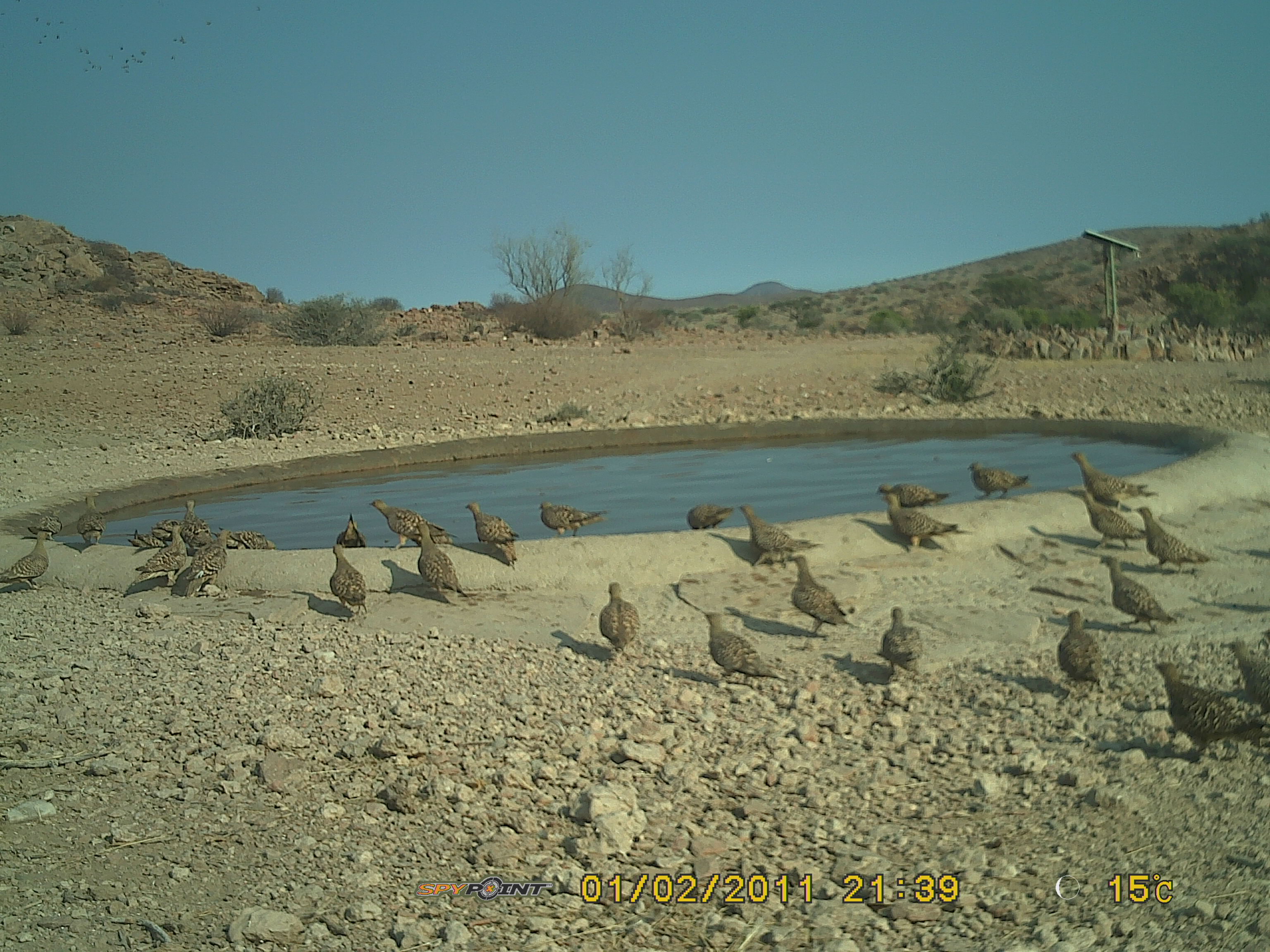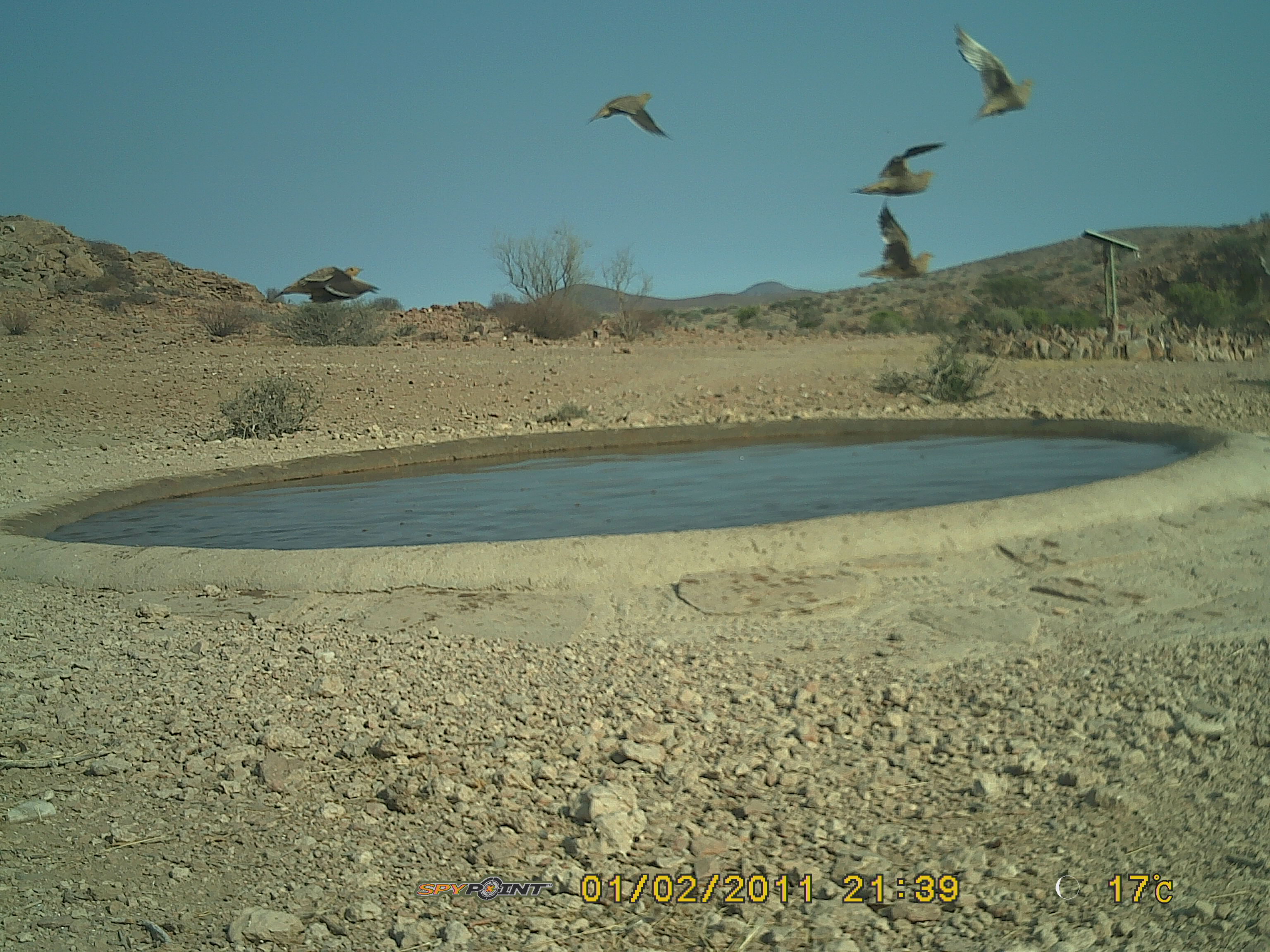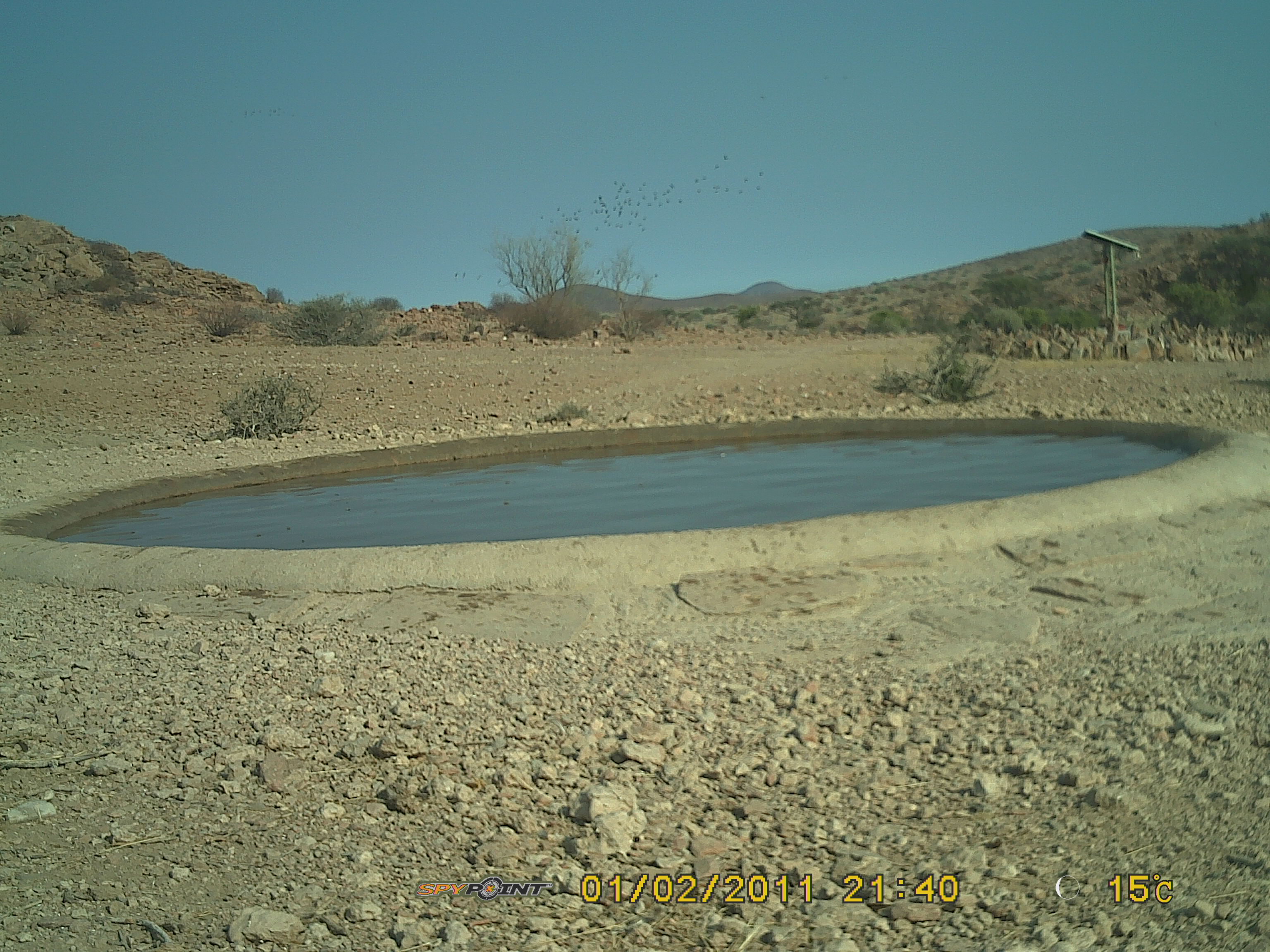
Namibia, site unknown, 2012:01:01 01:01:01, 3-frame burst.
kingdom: Animalia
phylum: Chordata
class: Aves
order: Pterocliformes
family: Pteroclidae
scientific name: Pteroclidae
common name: sandgrouse